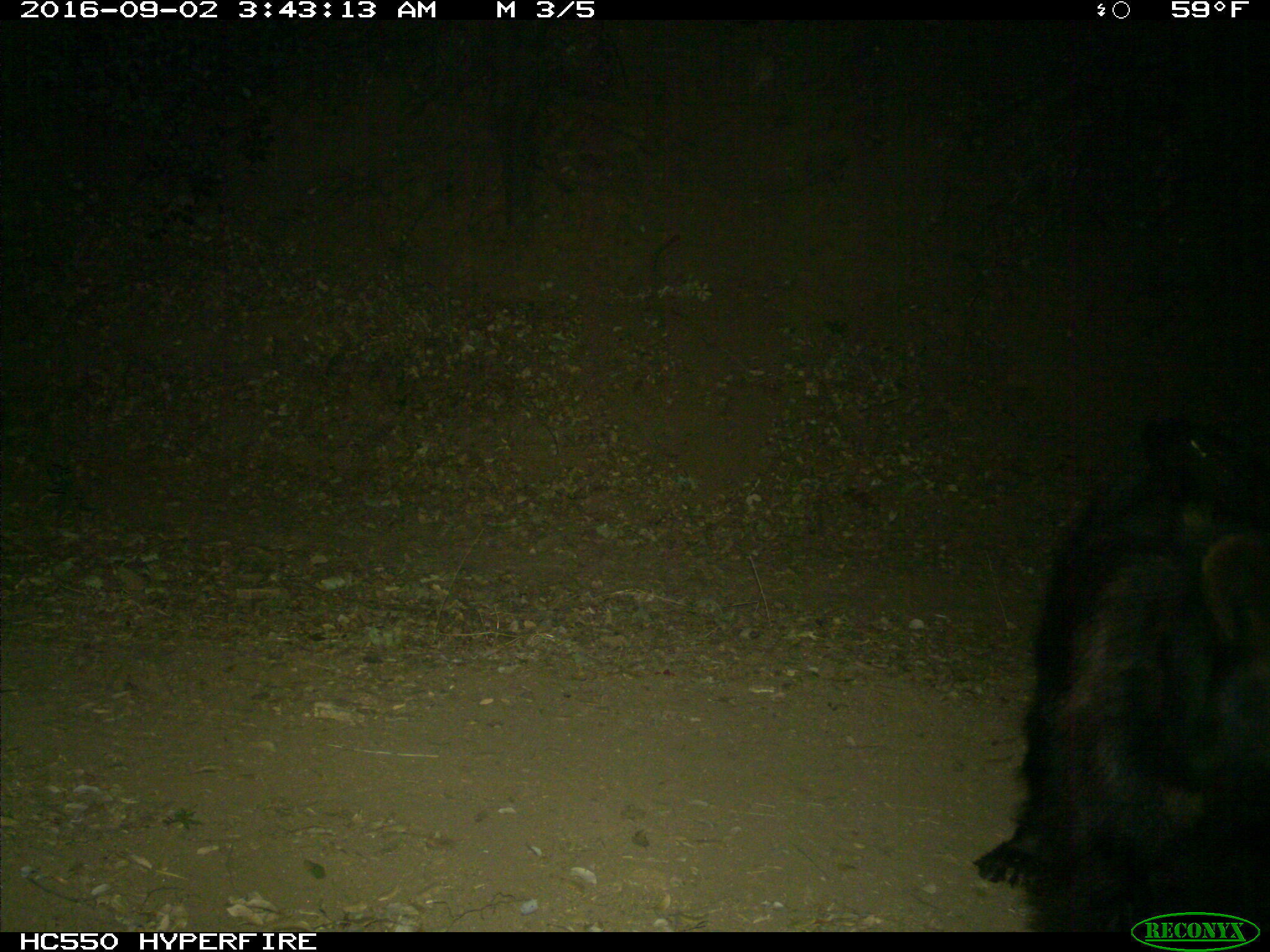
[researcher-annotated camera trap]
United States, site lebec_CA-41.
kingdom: Animalia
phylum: Chordata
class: Mammalia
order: Carnivora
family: Ursidae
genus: Ursus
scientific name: Ursus americanus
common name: american black bear